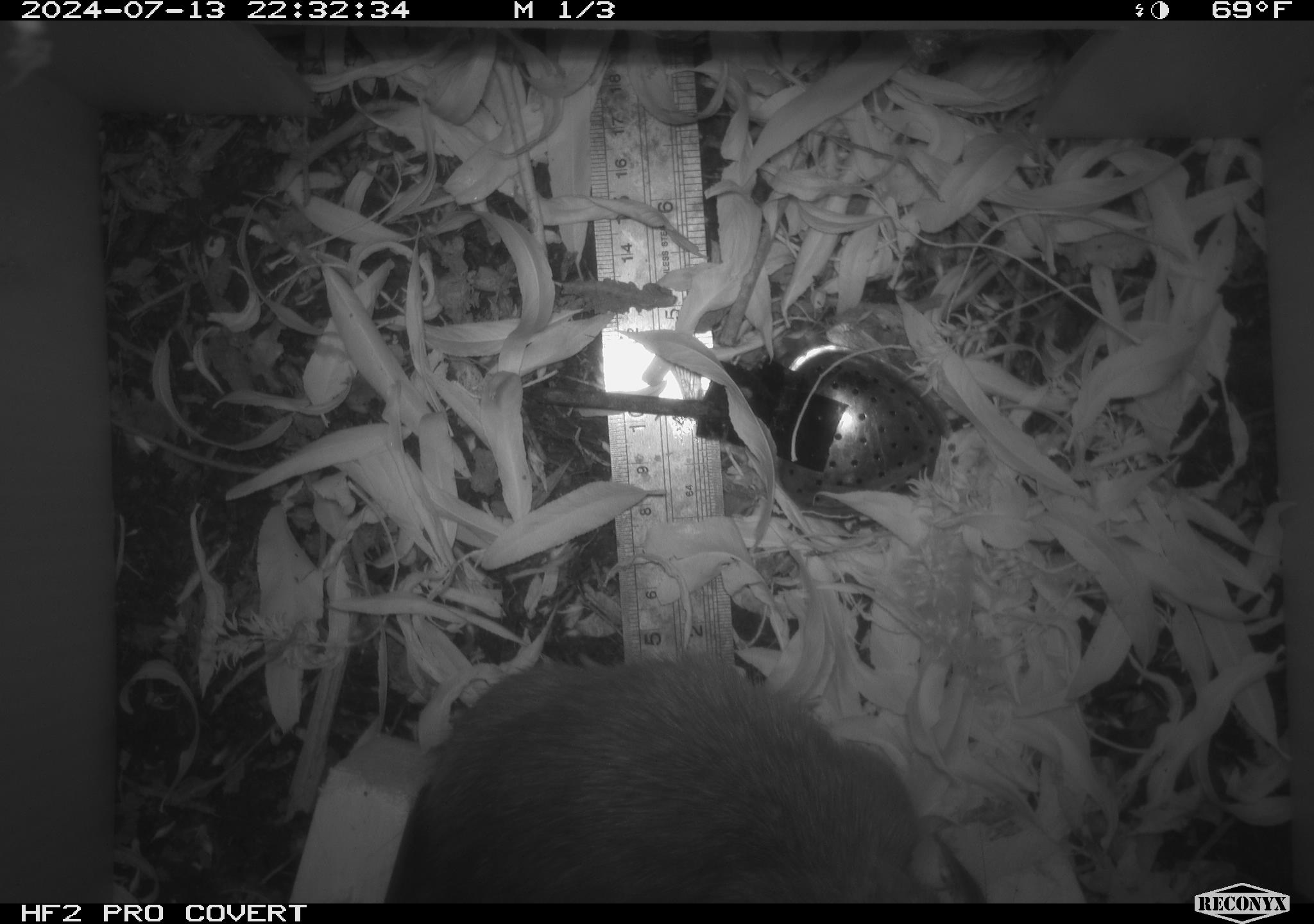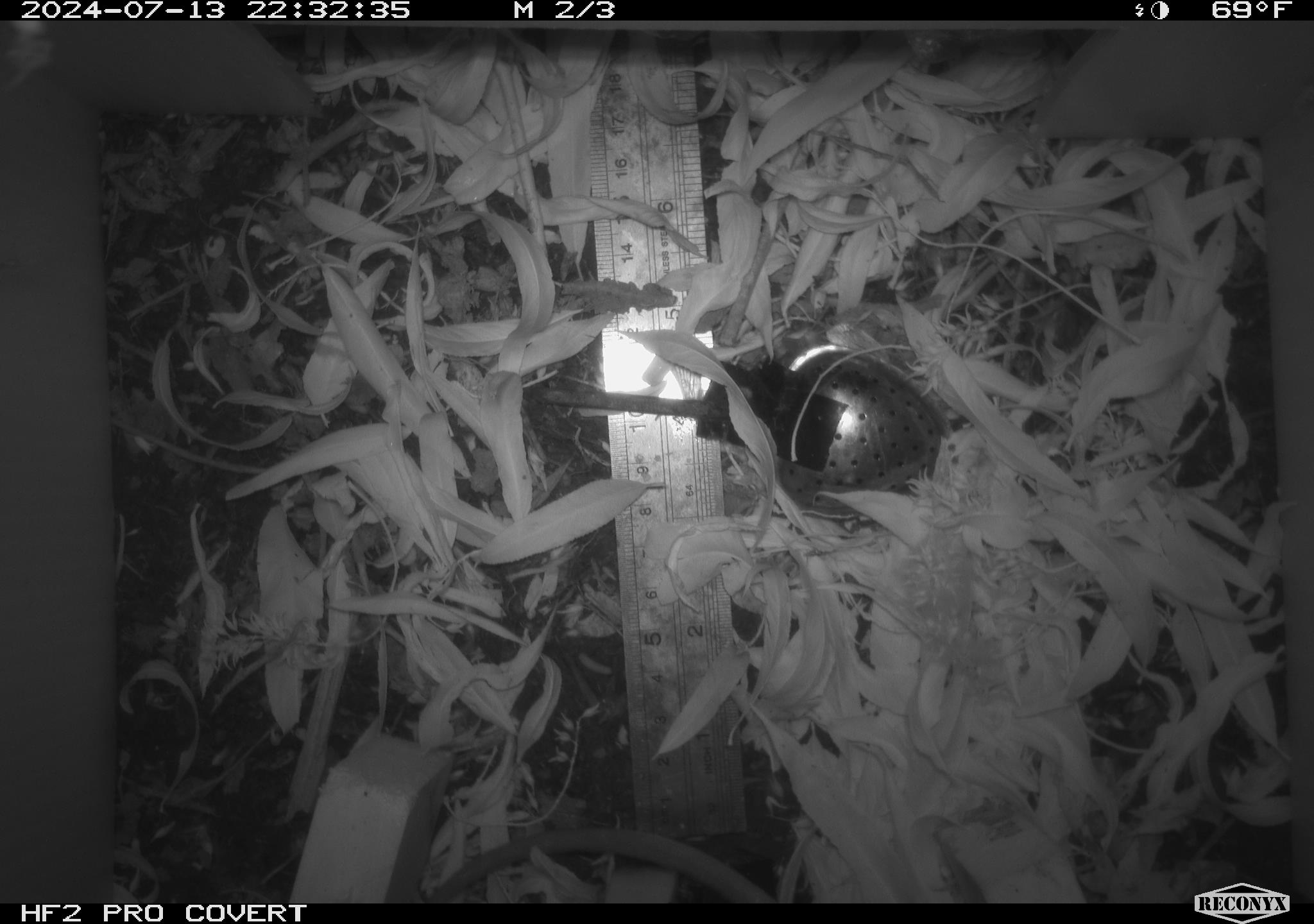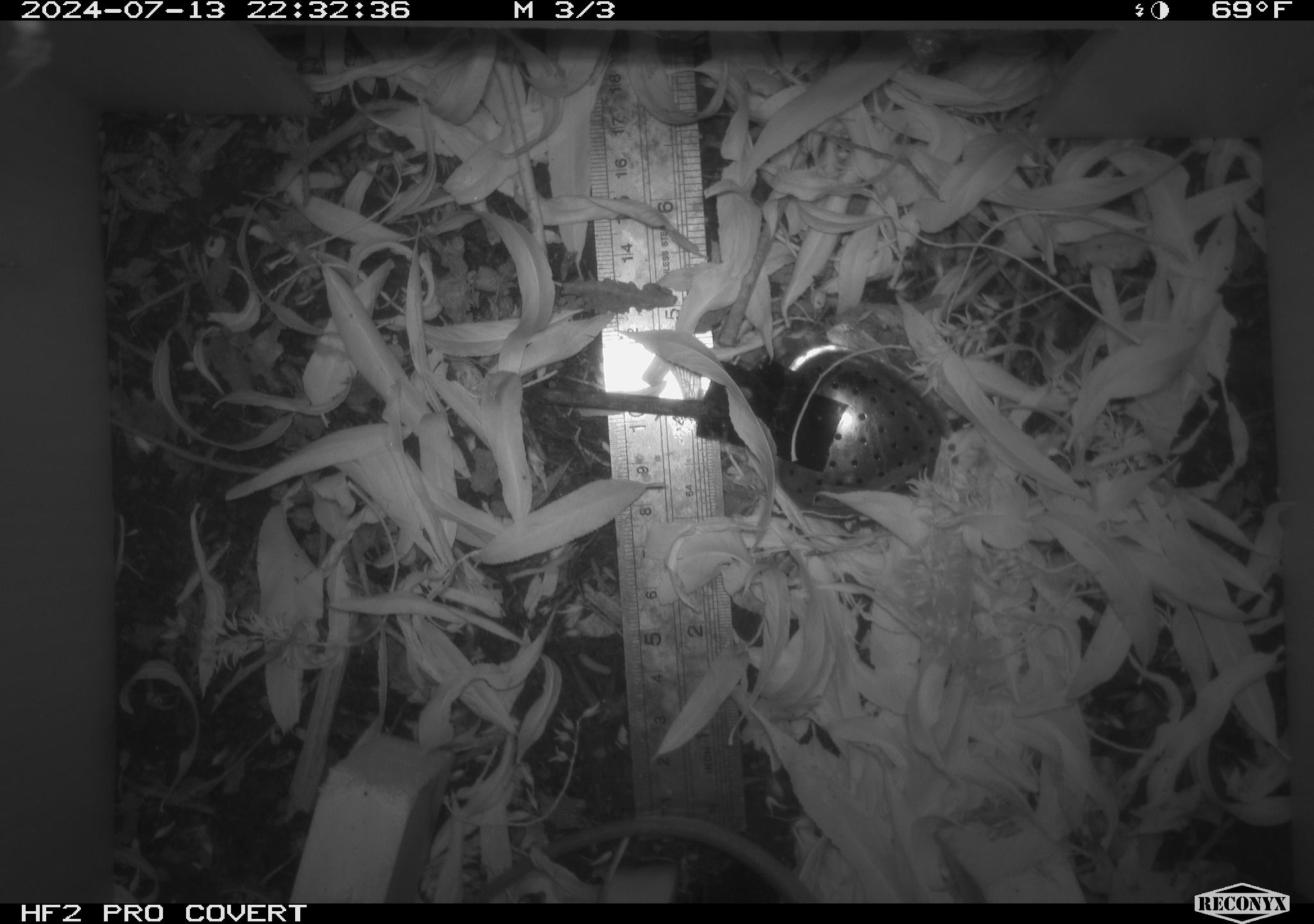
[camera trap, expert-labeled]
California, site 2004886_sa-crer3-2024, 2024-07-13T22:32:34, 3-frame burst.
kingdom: Animalia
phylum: Chordata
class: Mammalia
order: Rodentia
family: Muridae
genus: Rattus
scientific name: Rattus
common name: rat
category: rattus species